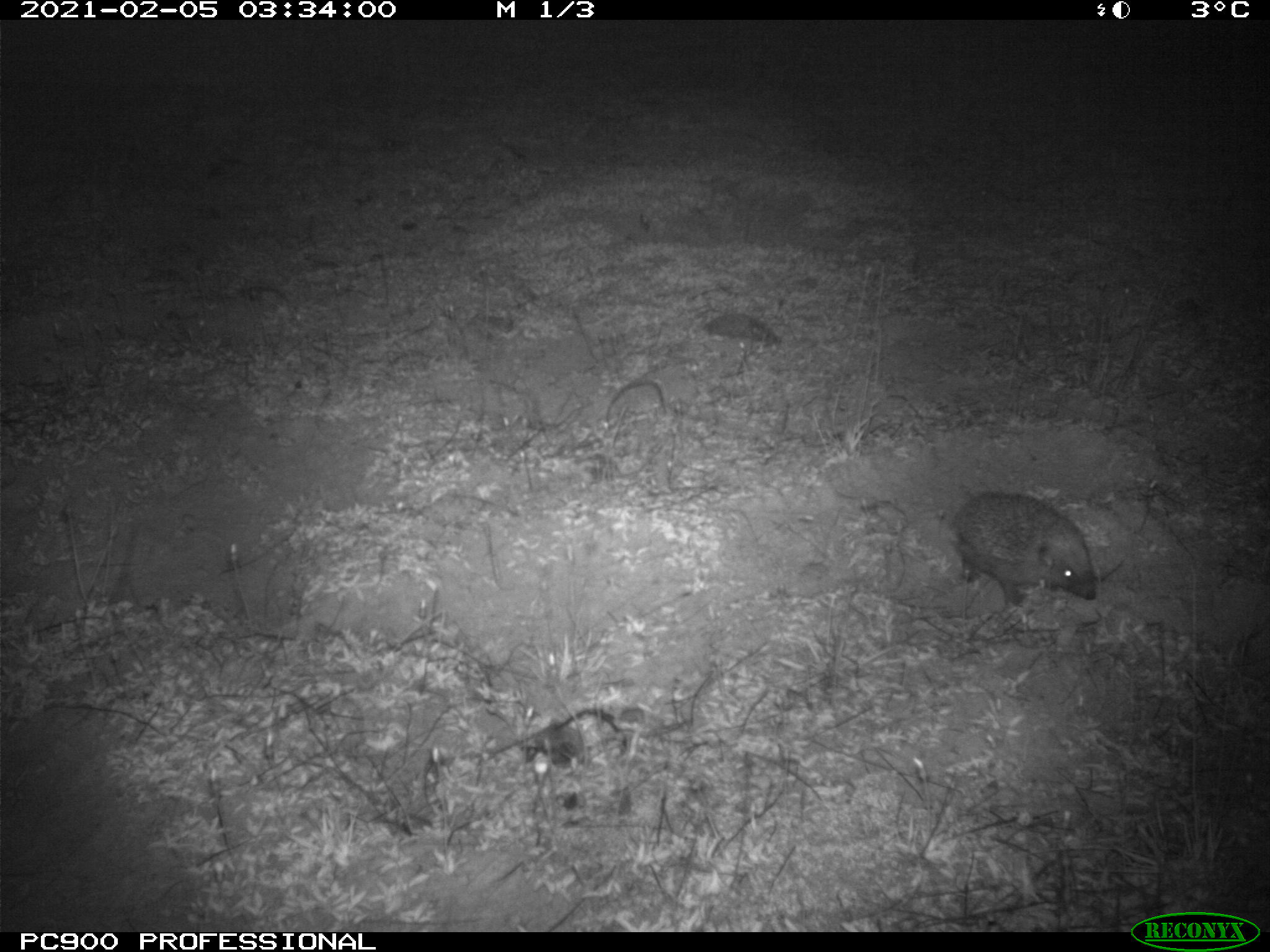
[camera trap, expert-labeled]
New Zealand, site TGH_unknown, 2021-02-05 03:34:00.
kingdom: Animalia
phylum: Chordata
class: Mammalia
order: Eulipotyphla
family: Erinaceidae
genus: Erinaceus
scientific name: Erinaceus europaeus europaeus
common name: european hedgehog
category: hedgehog